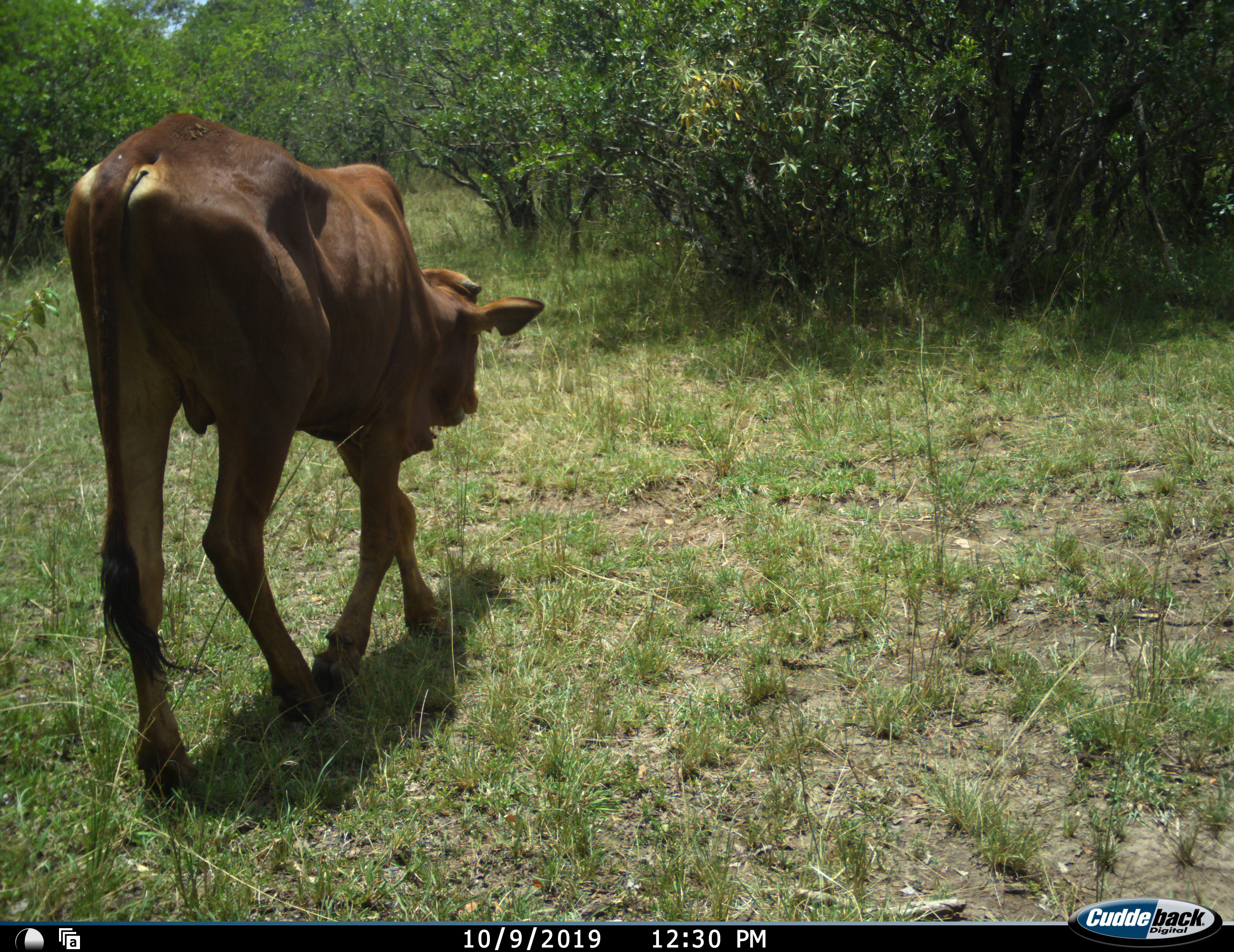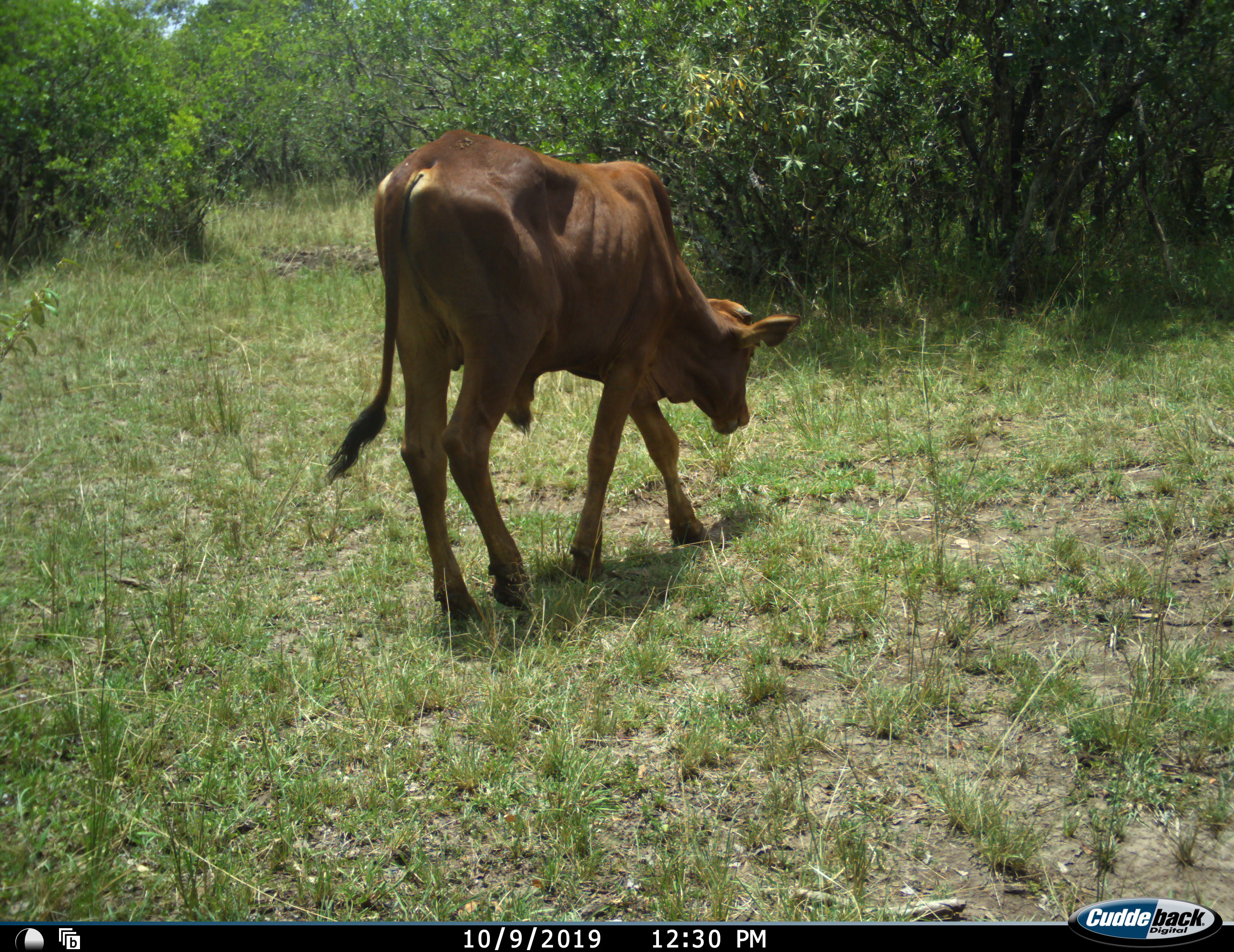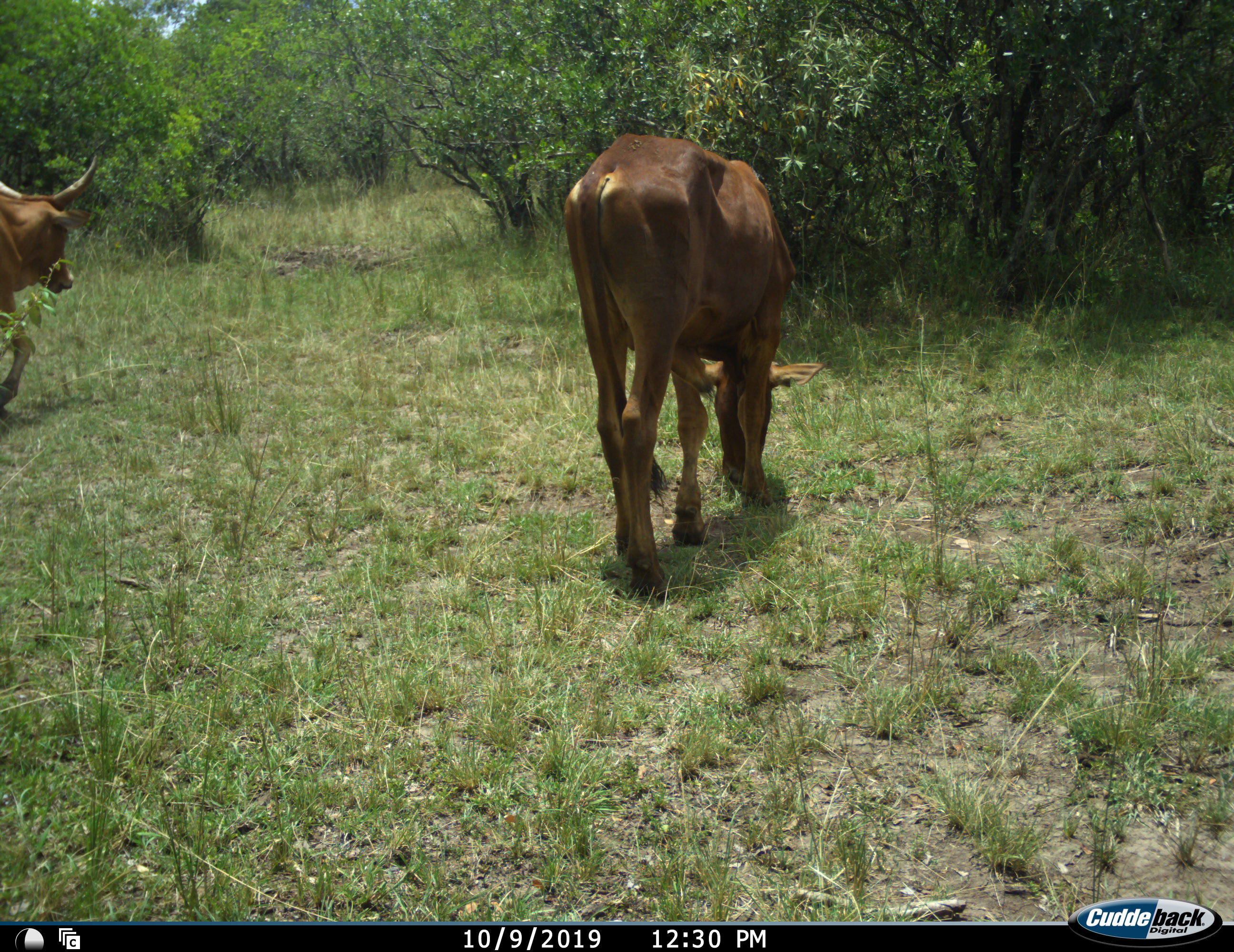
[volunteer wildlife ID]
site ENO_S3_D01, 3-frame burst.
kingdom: Animalia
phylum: Chordata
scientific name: Vertebrata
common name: domestic animal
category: domesticanimal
Domesticanimal (domestic animal) (Vertebrata), count 2. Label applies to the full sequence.